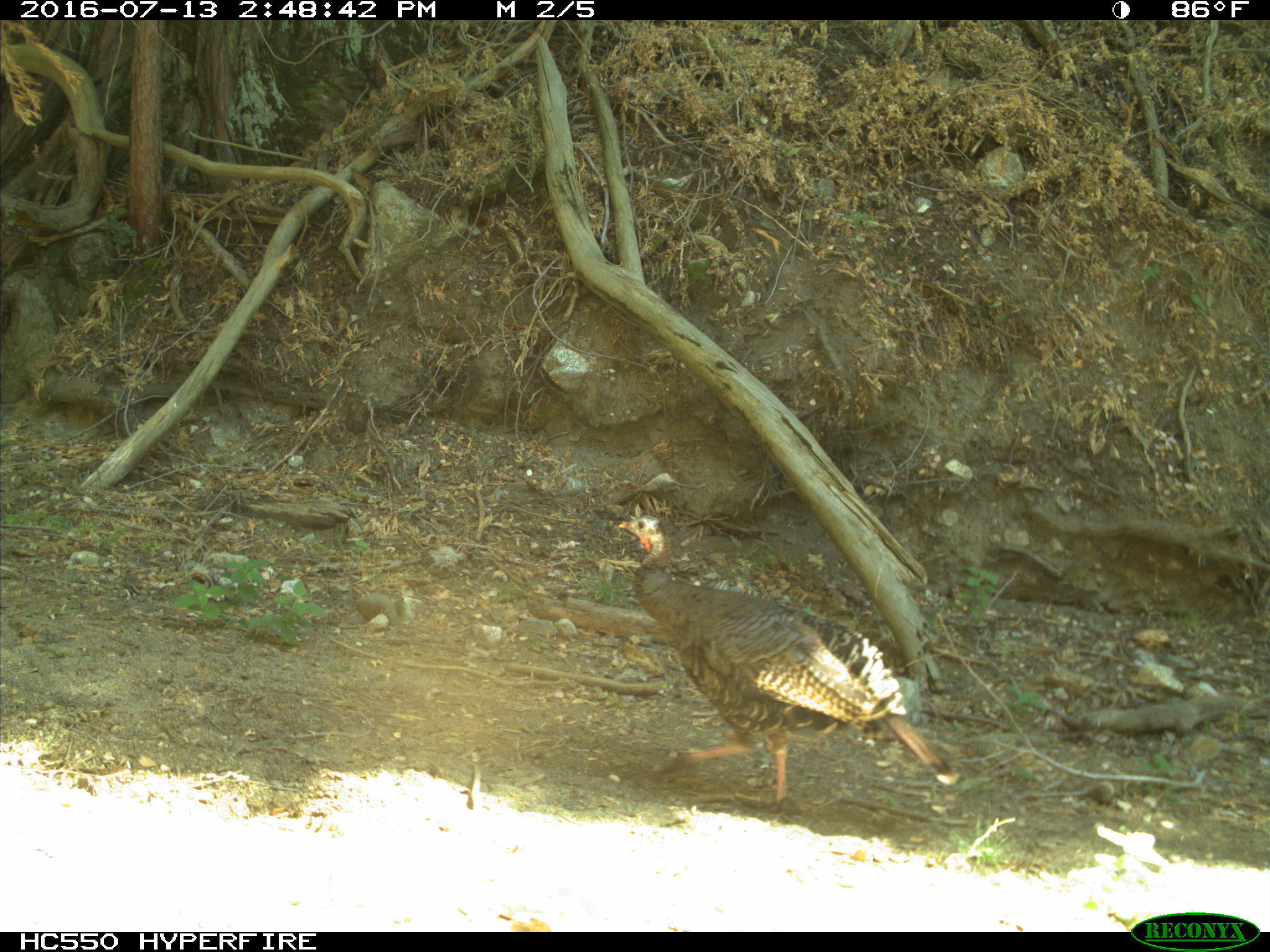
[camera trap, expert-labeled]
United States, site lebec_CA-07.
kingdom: Animalia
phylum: Chordata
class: Aves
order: Galliformes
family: Phasianidae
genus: Meleagris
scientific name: Meleagris gallopavo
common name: wild turkey